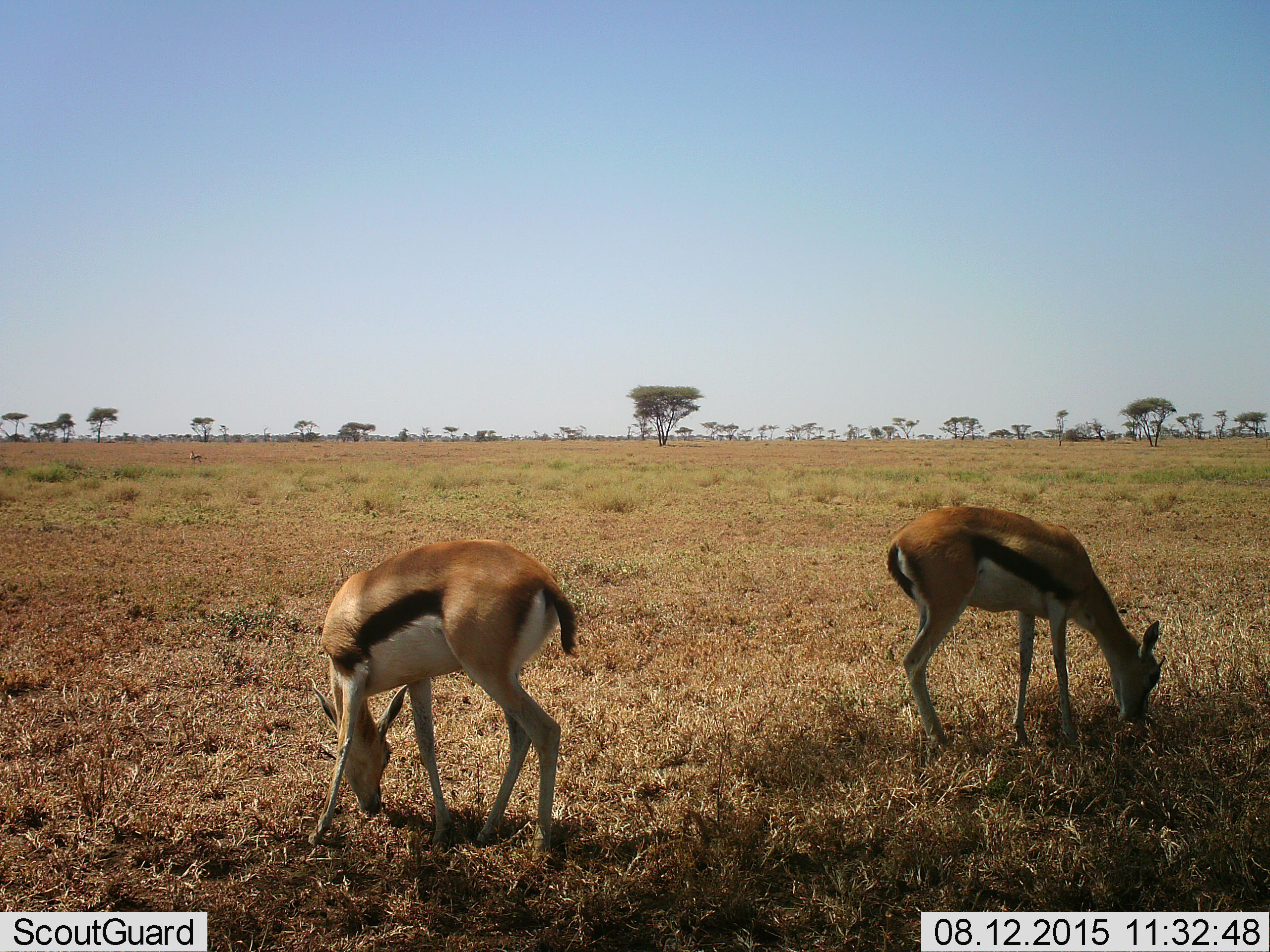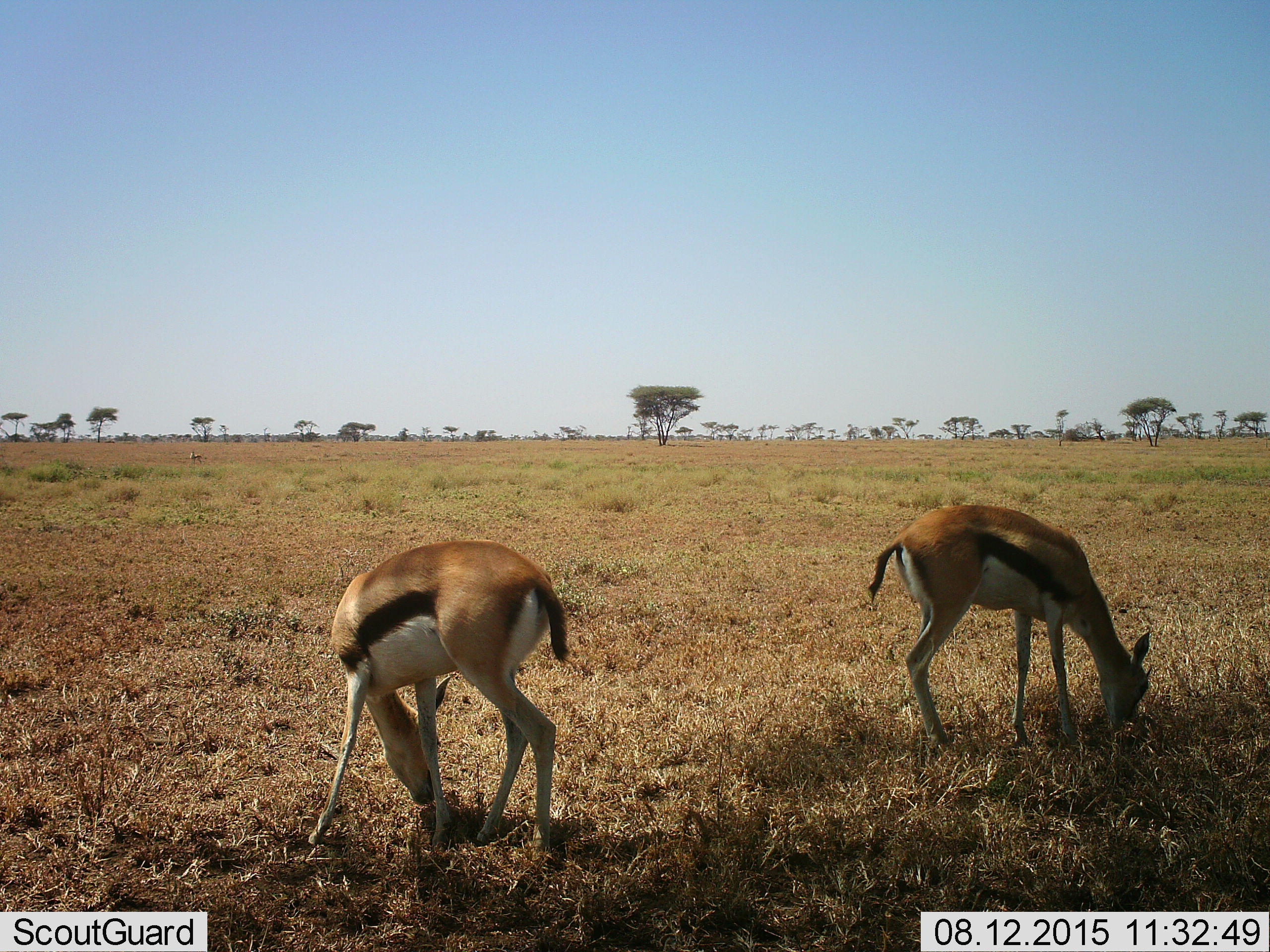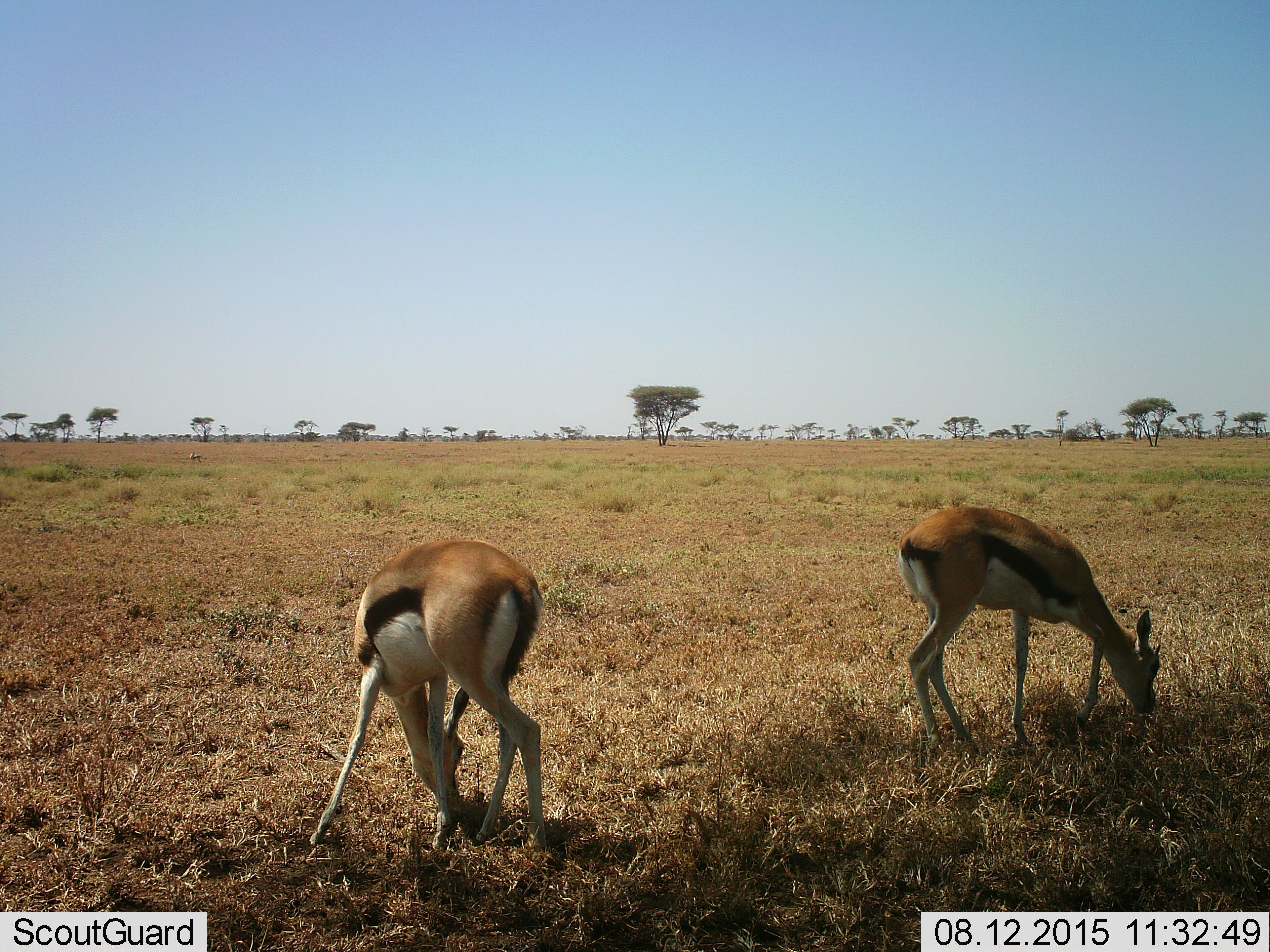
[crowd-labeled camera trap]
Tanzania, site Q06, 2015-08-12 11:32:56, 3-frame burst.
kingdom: Animalia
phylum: Chordata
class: Mammalia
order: Artiodactyla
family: Bovidae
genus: Eudorcas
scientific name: Eudorcas thomsonii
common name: thomson's gazelle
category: gazellethomsons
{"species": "gazellethomsons (thomson's gazelle) (Eudorcas thomsonii)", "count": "2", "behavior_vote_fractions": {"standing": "40%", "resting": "0%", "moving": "0%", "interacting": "0%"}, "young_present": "10%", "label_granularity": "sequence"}